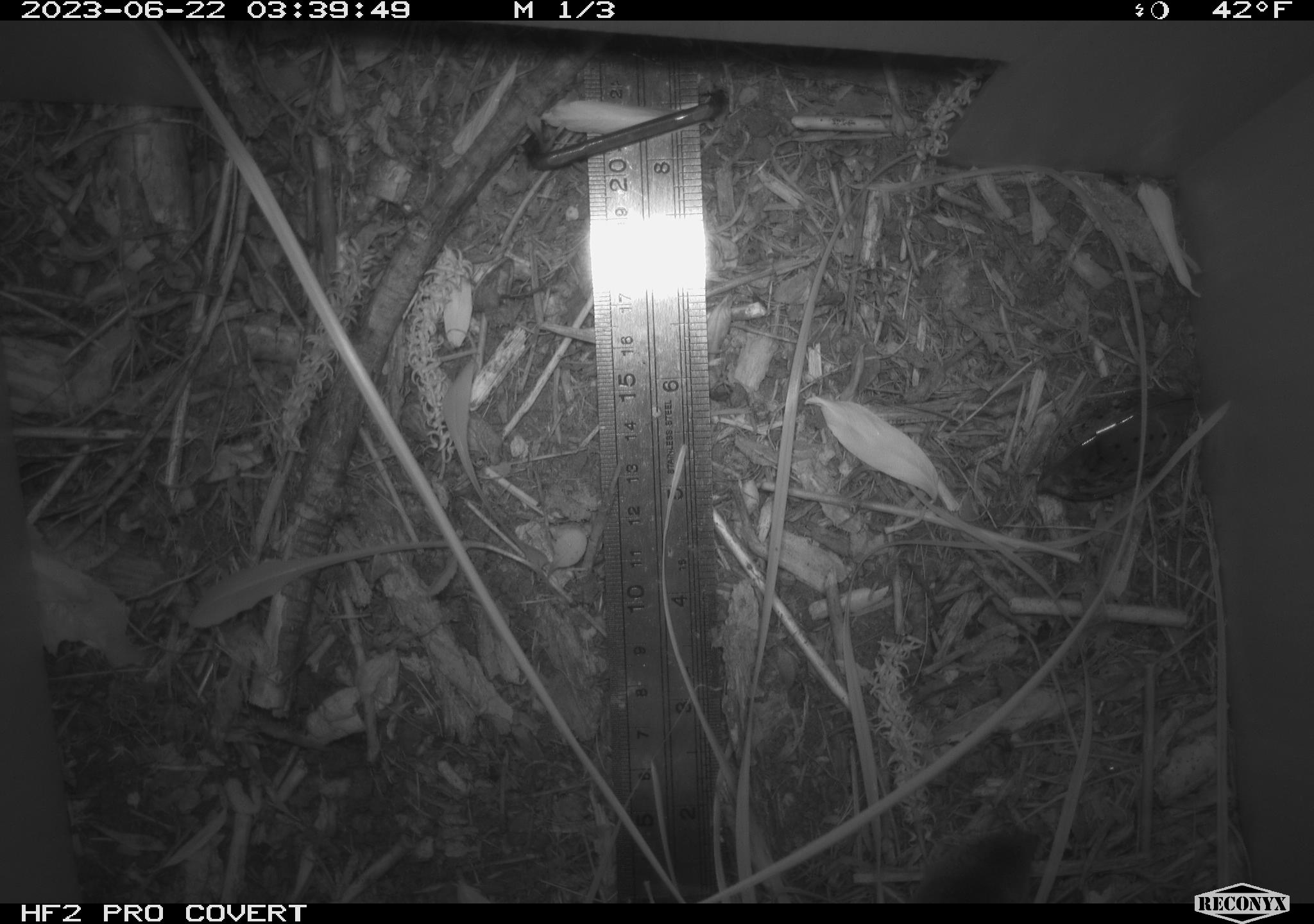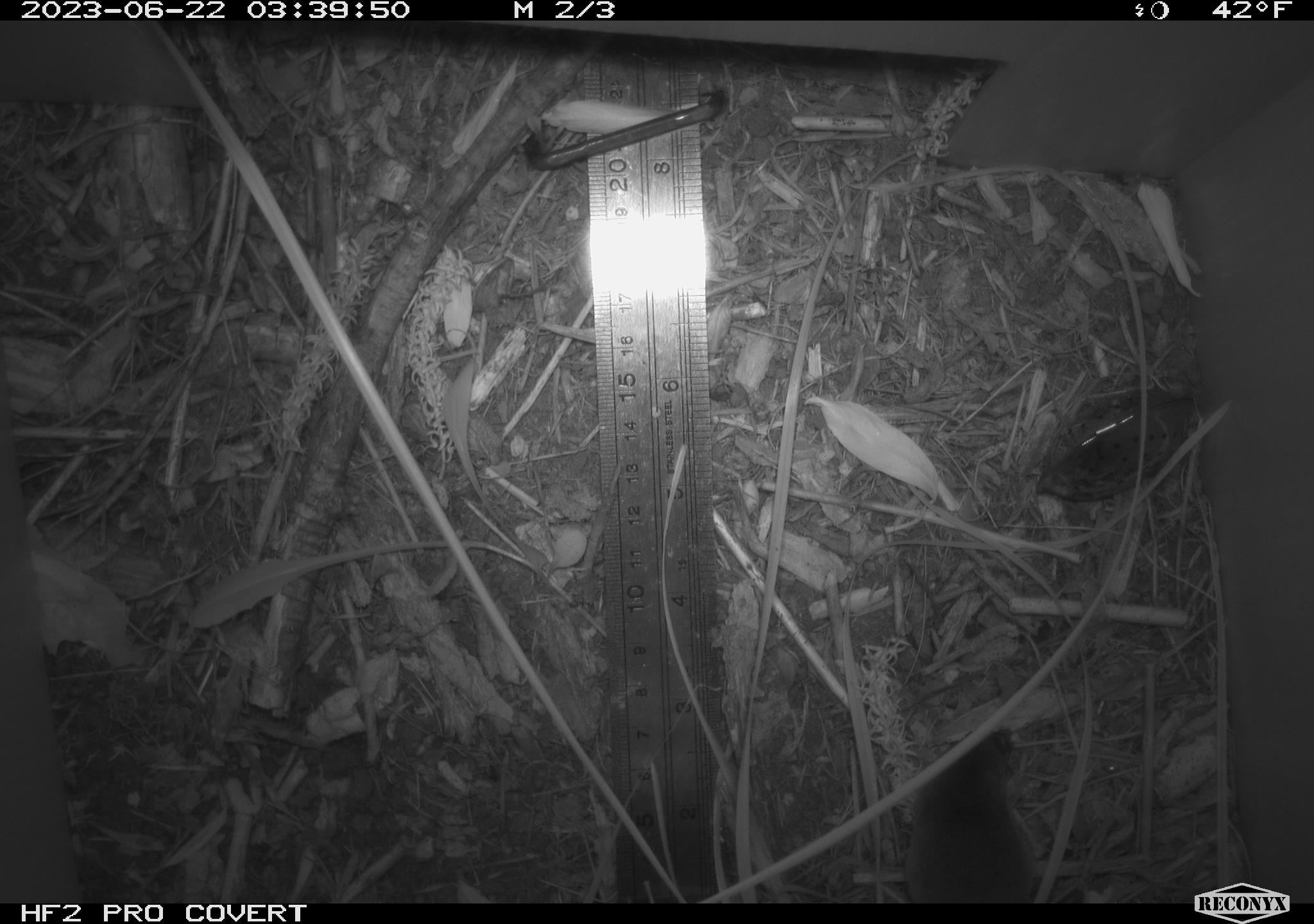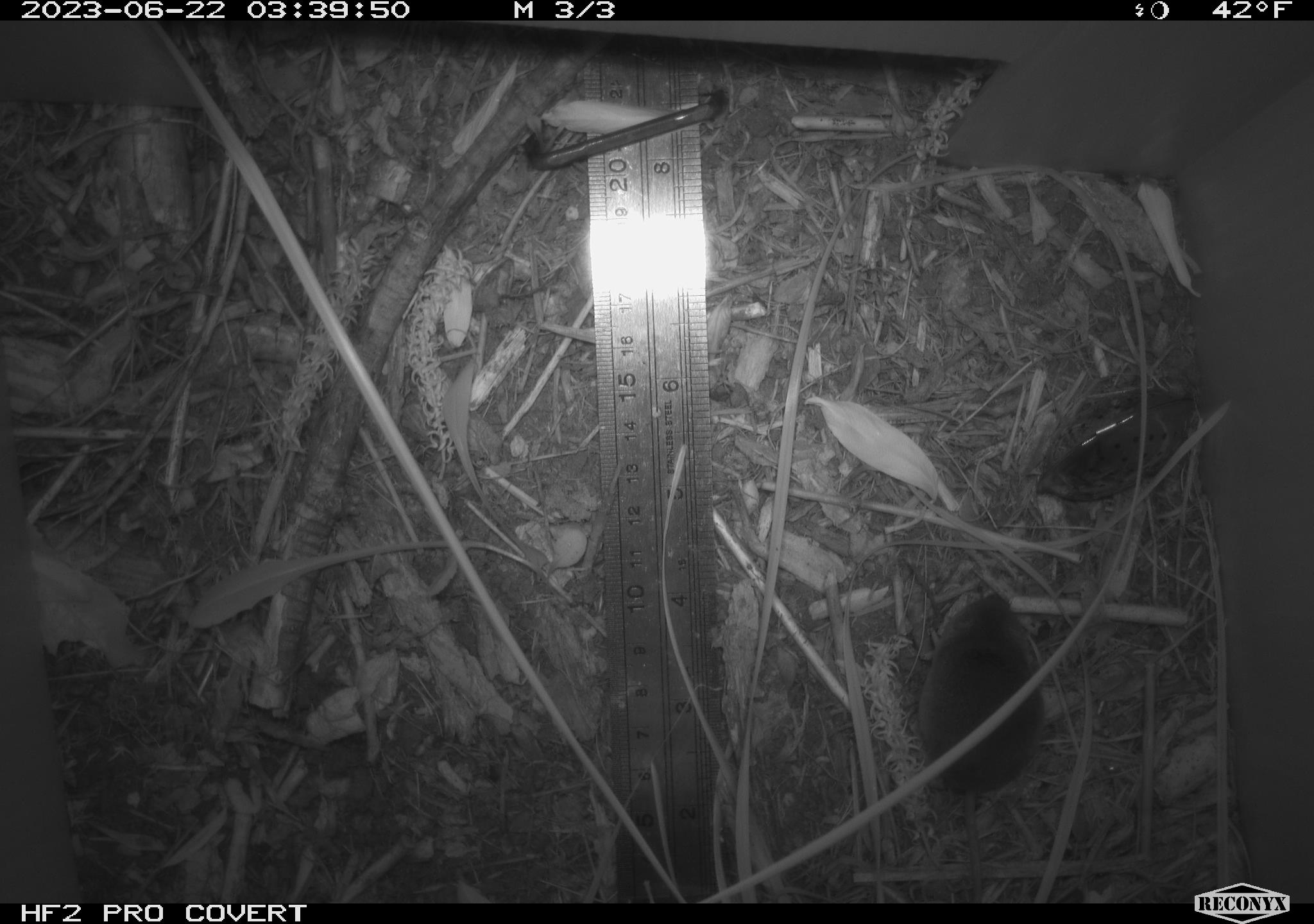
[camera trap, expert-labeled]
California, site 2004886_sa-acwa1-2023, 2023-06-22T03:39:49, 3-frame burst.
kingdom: Animalia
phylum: Chordata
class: Mammalia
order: Eulipotyphla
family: Soricidae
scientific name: Soricidae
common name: shrews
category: soricidae family